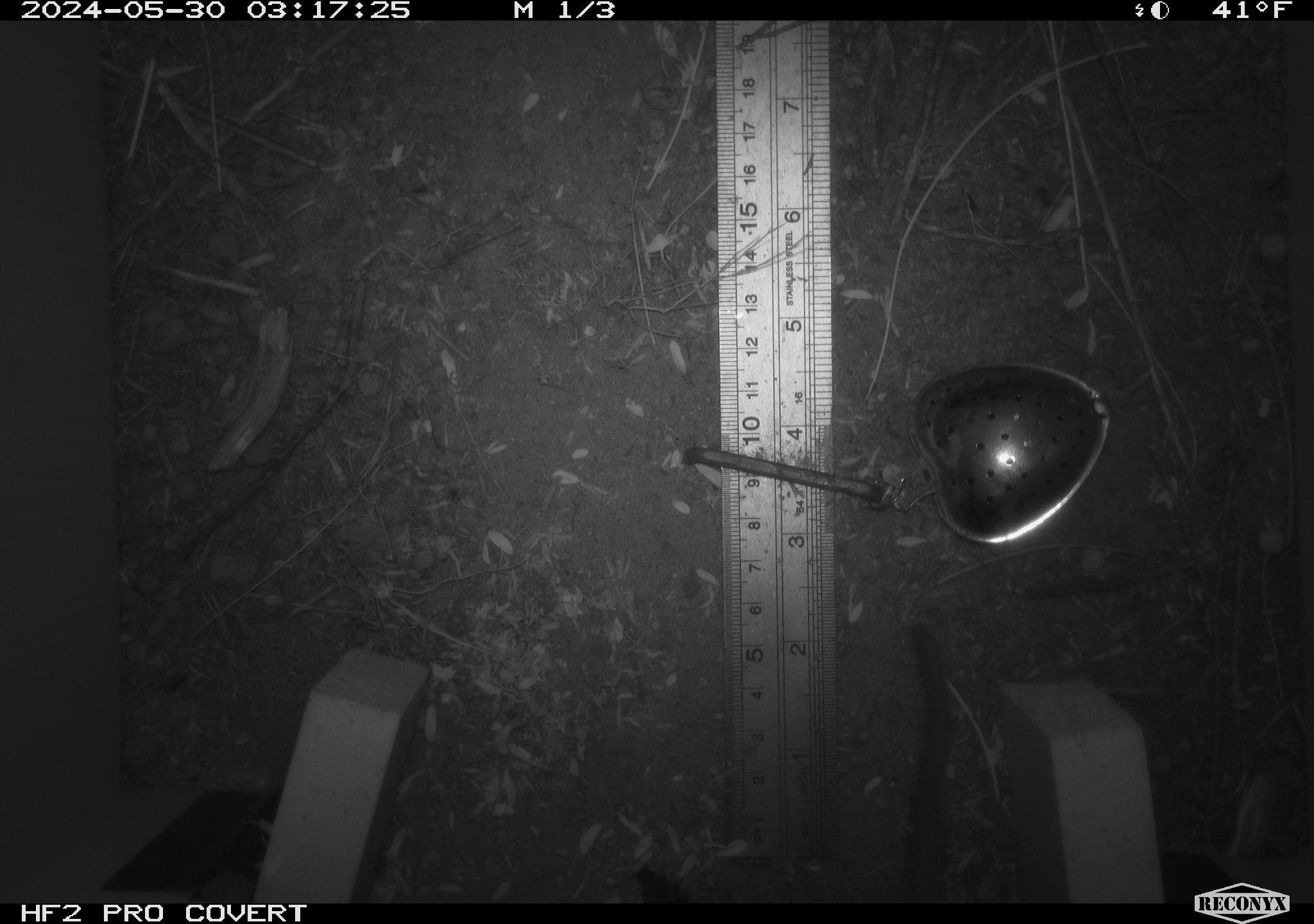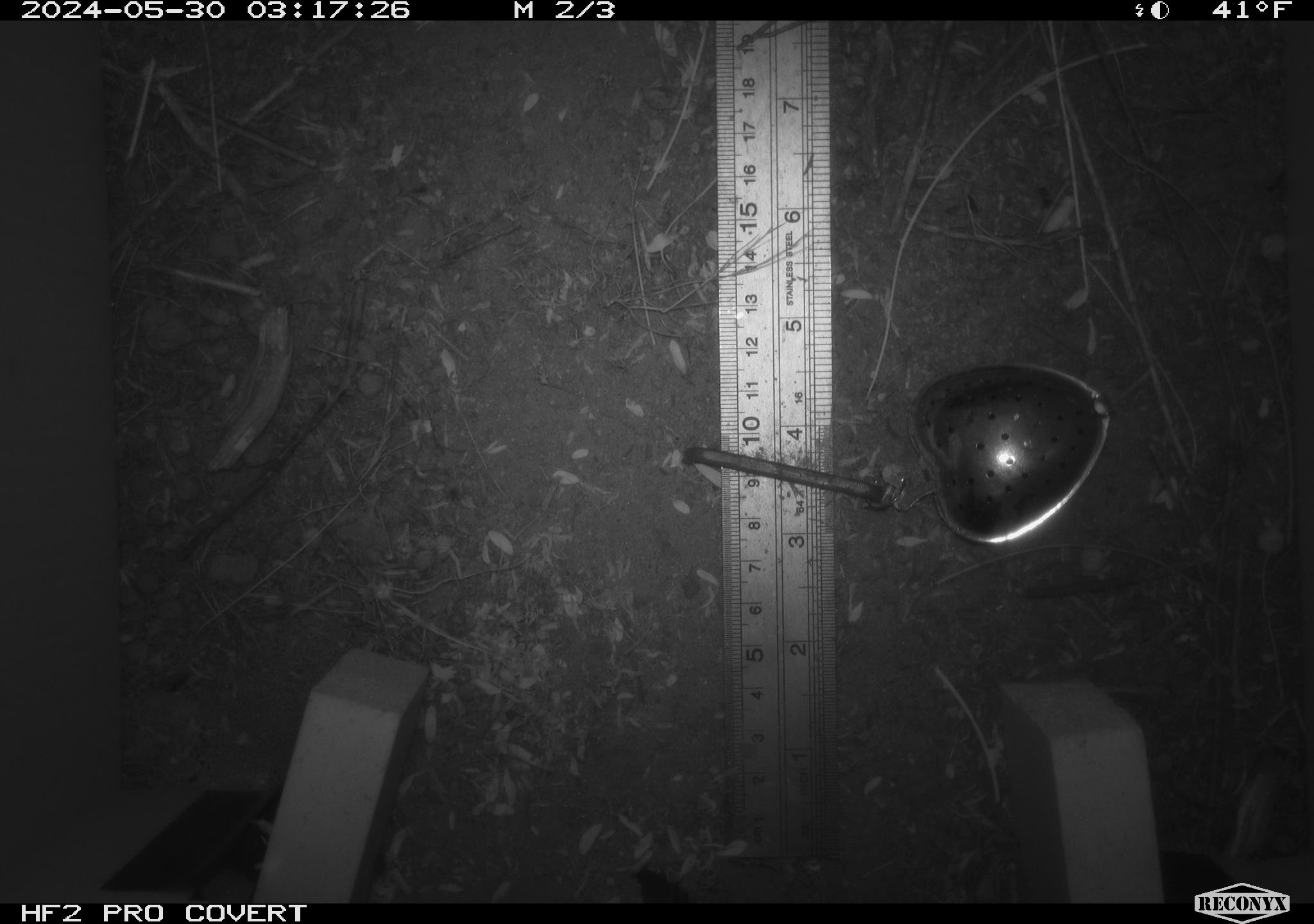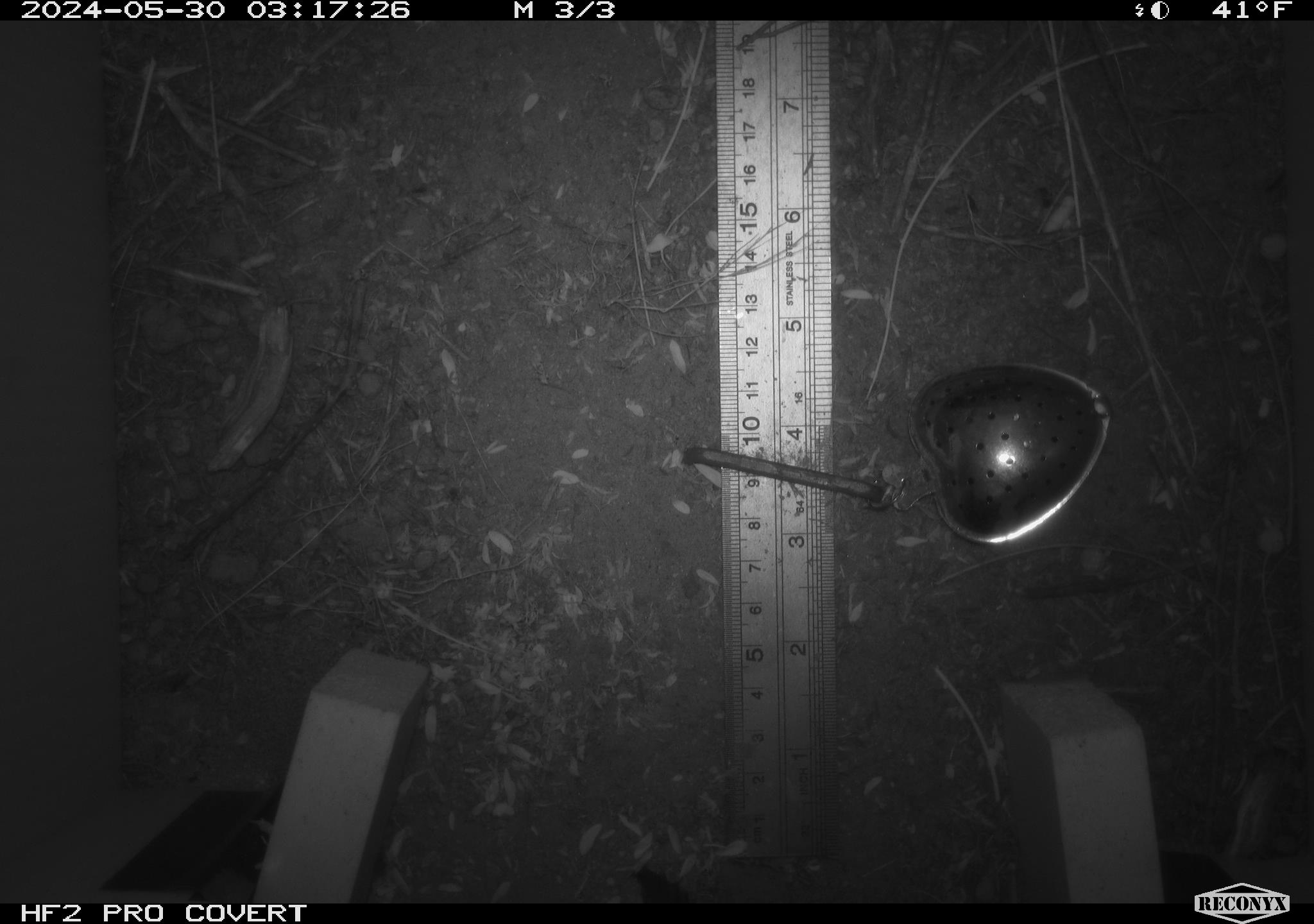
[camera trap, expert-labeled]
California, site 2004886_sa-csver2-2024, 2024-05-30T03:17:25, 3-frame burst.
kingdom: Animalia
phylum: Chordata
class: Mammalia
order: Rodentia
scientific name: Rodentia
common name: rodent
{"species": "rodent (Rodentia)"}